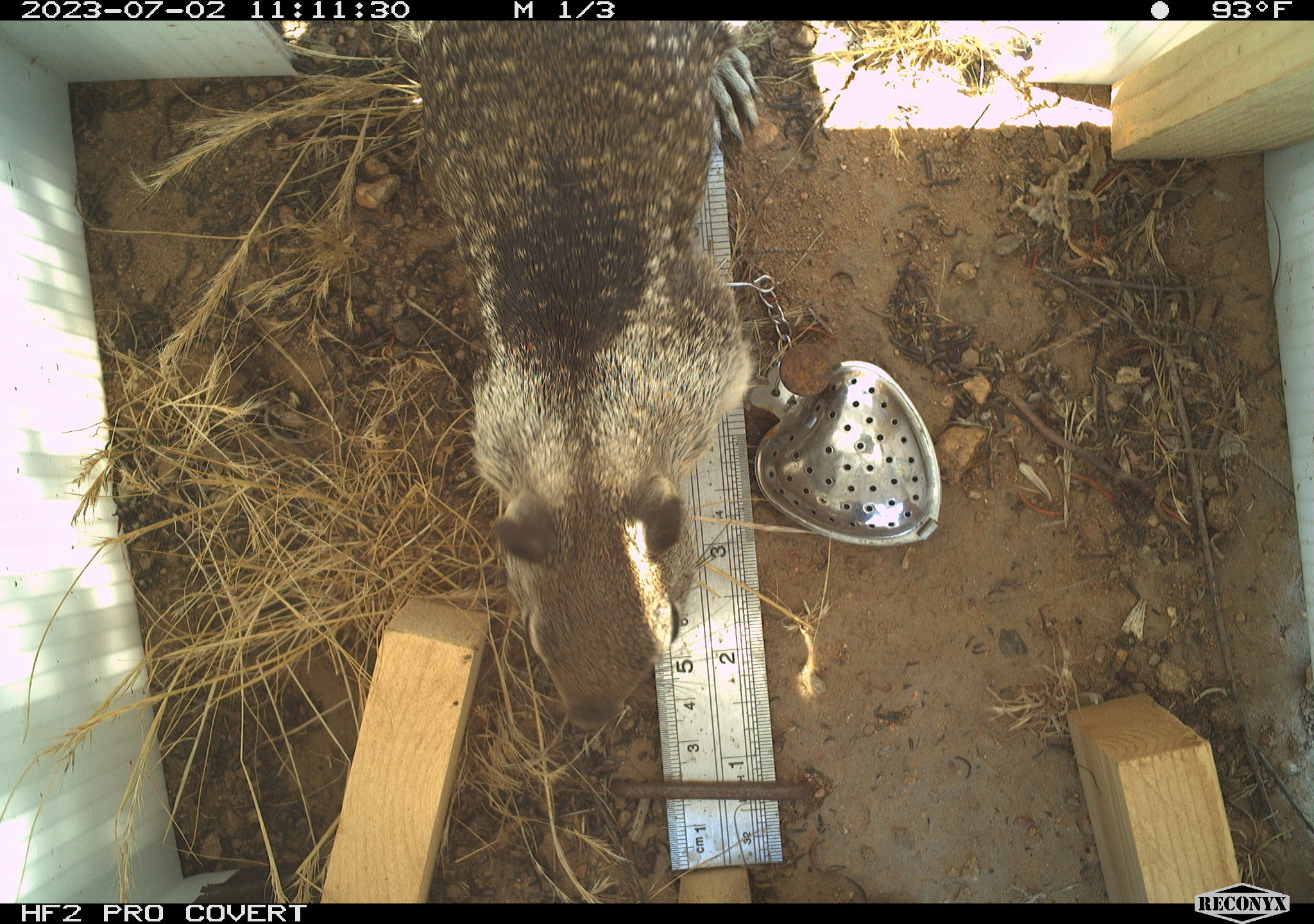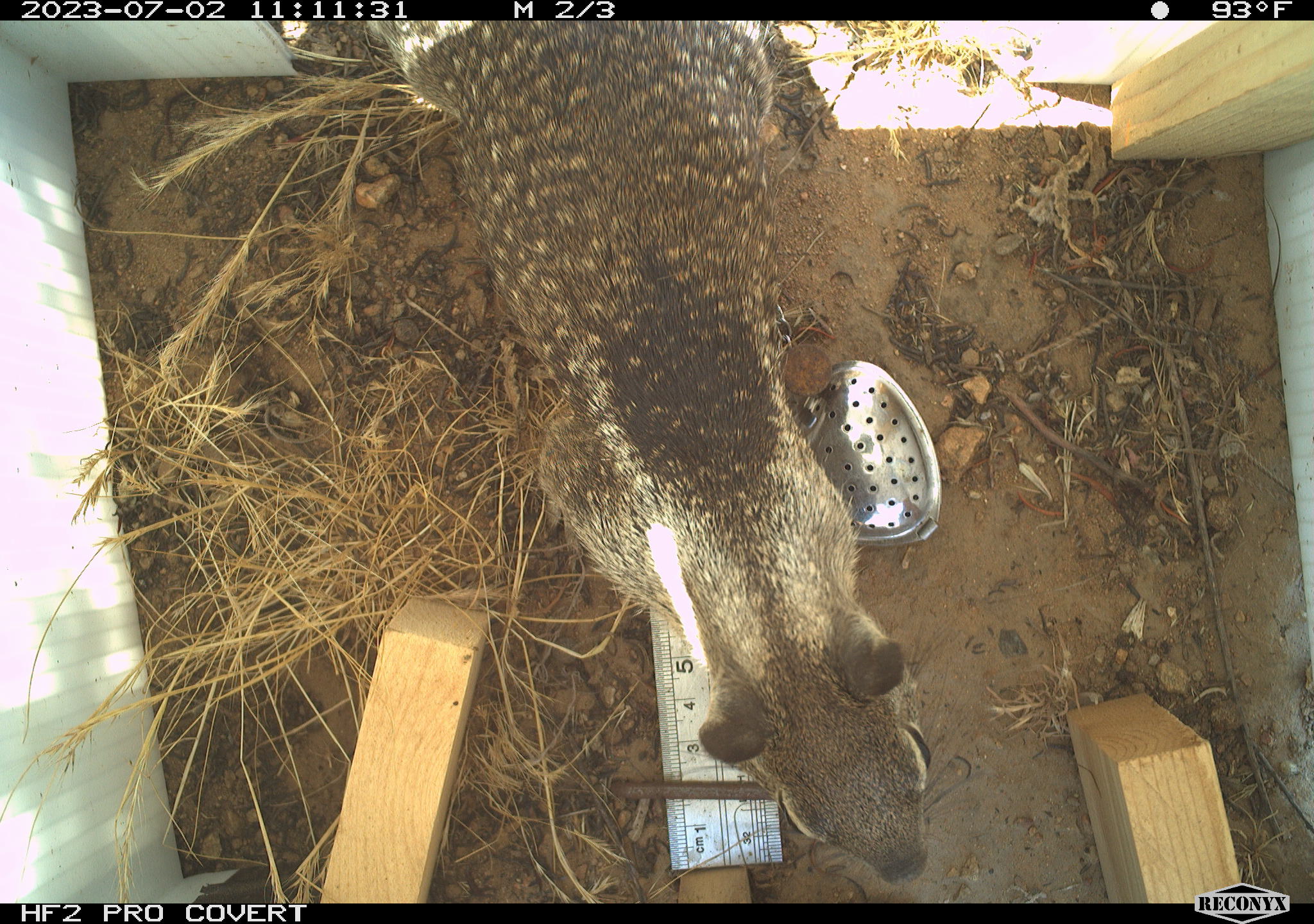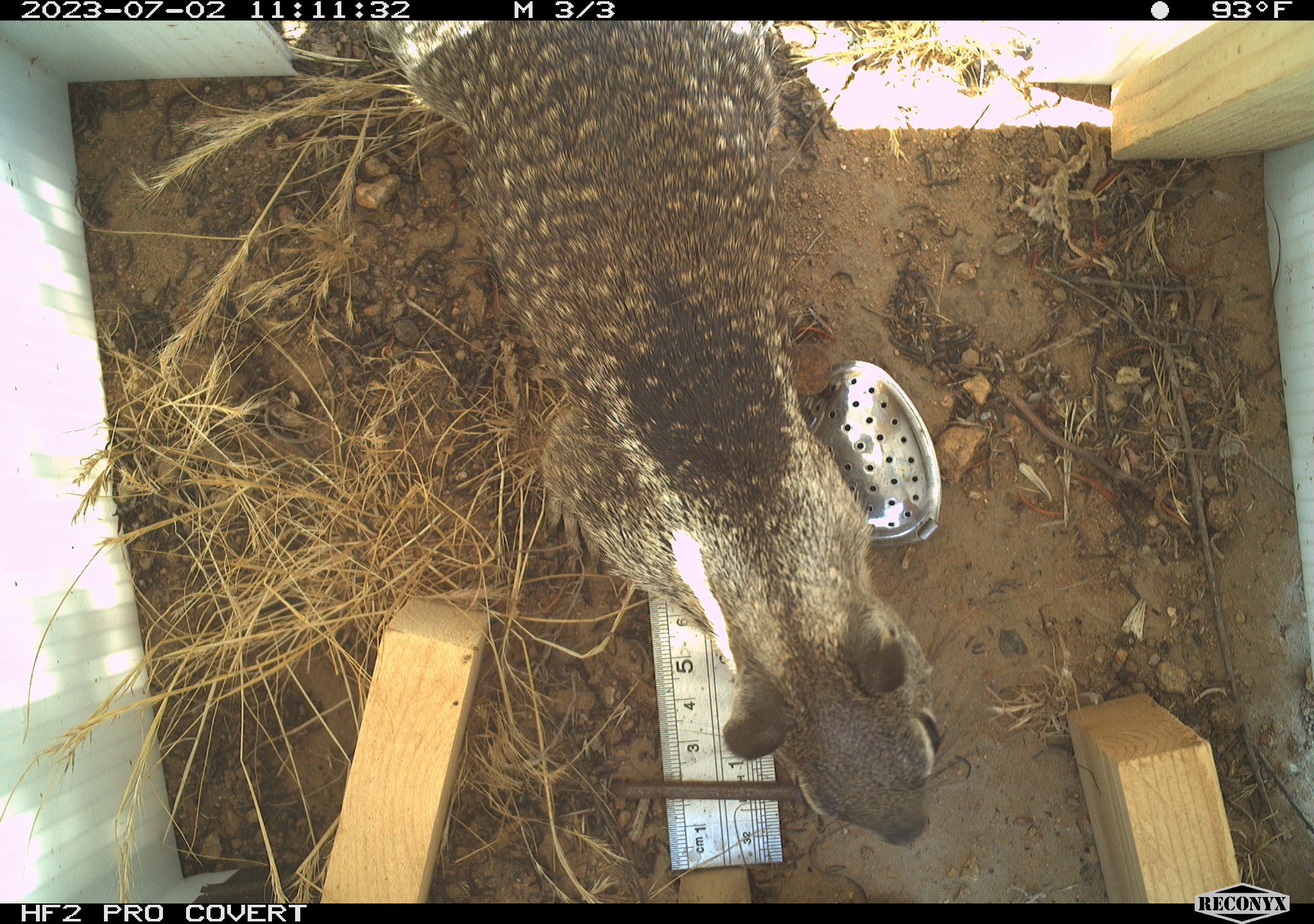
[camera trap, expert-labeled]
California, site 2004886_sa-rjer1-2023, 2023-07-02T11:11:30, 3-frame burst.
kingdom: Animalia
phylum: Chordata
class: Mammalia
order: Rodentia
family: Sciuridae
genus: Otospermophilus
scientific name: Otospermophilus beecheyi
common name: california ground squirrel